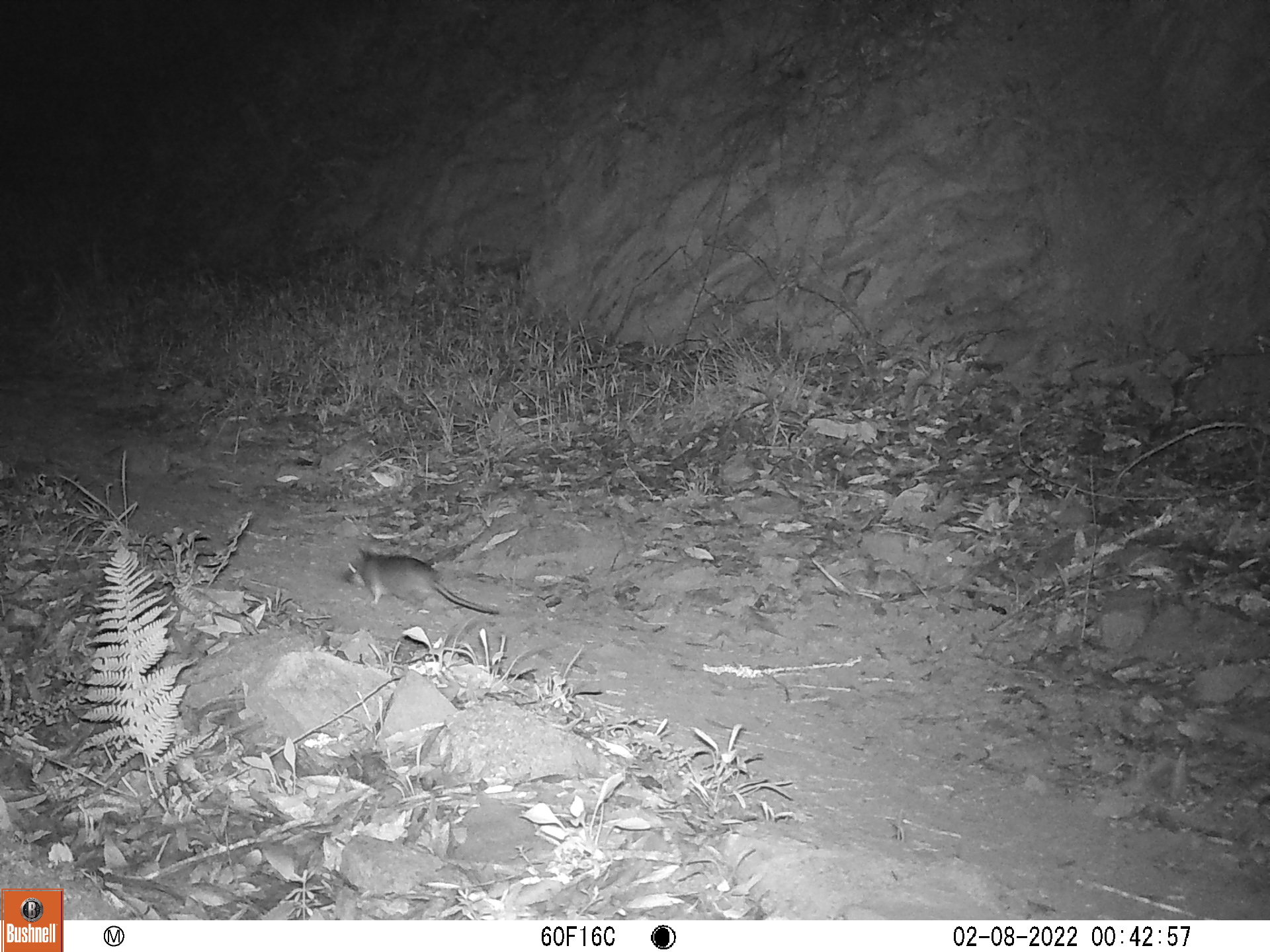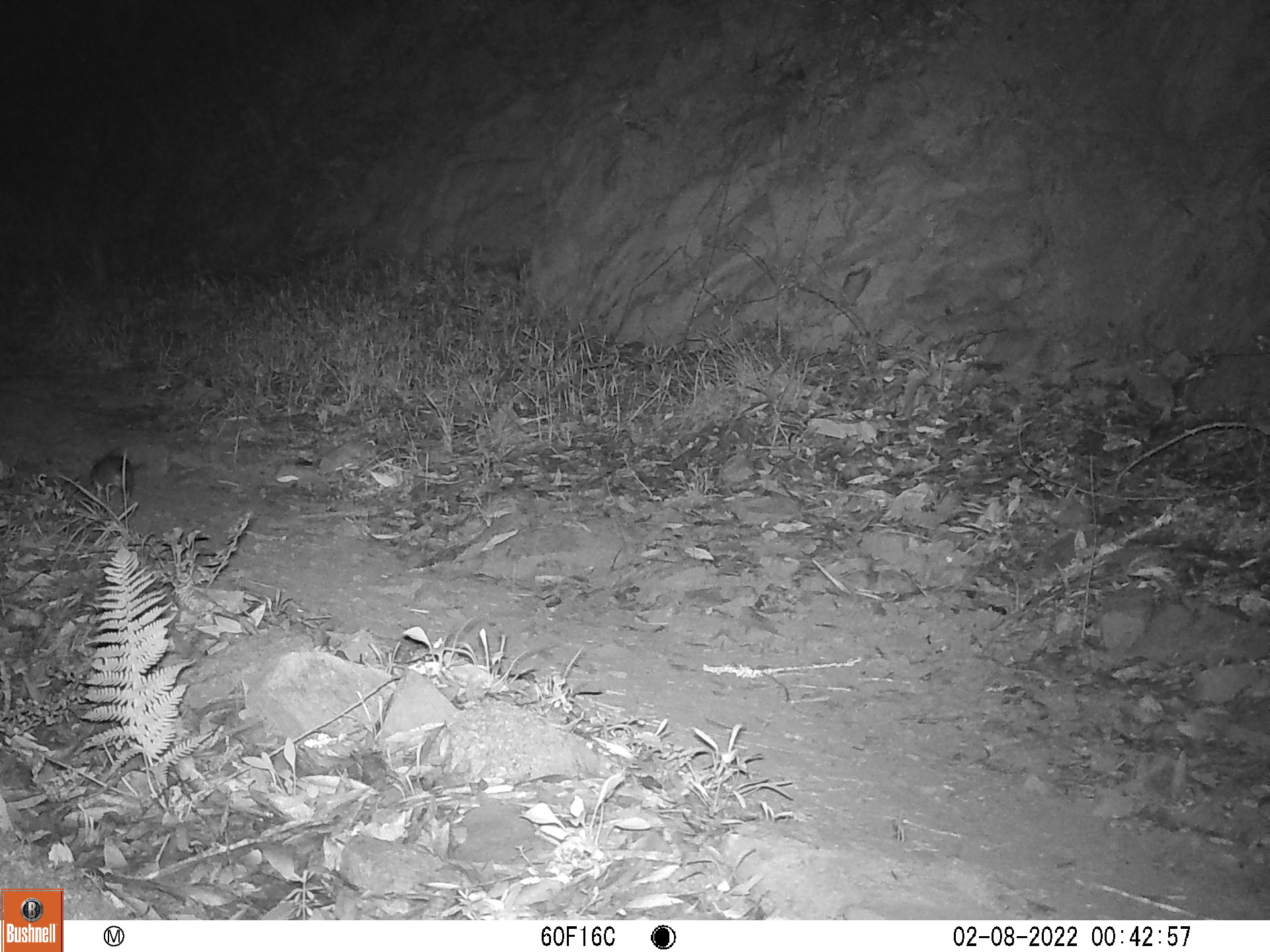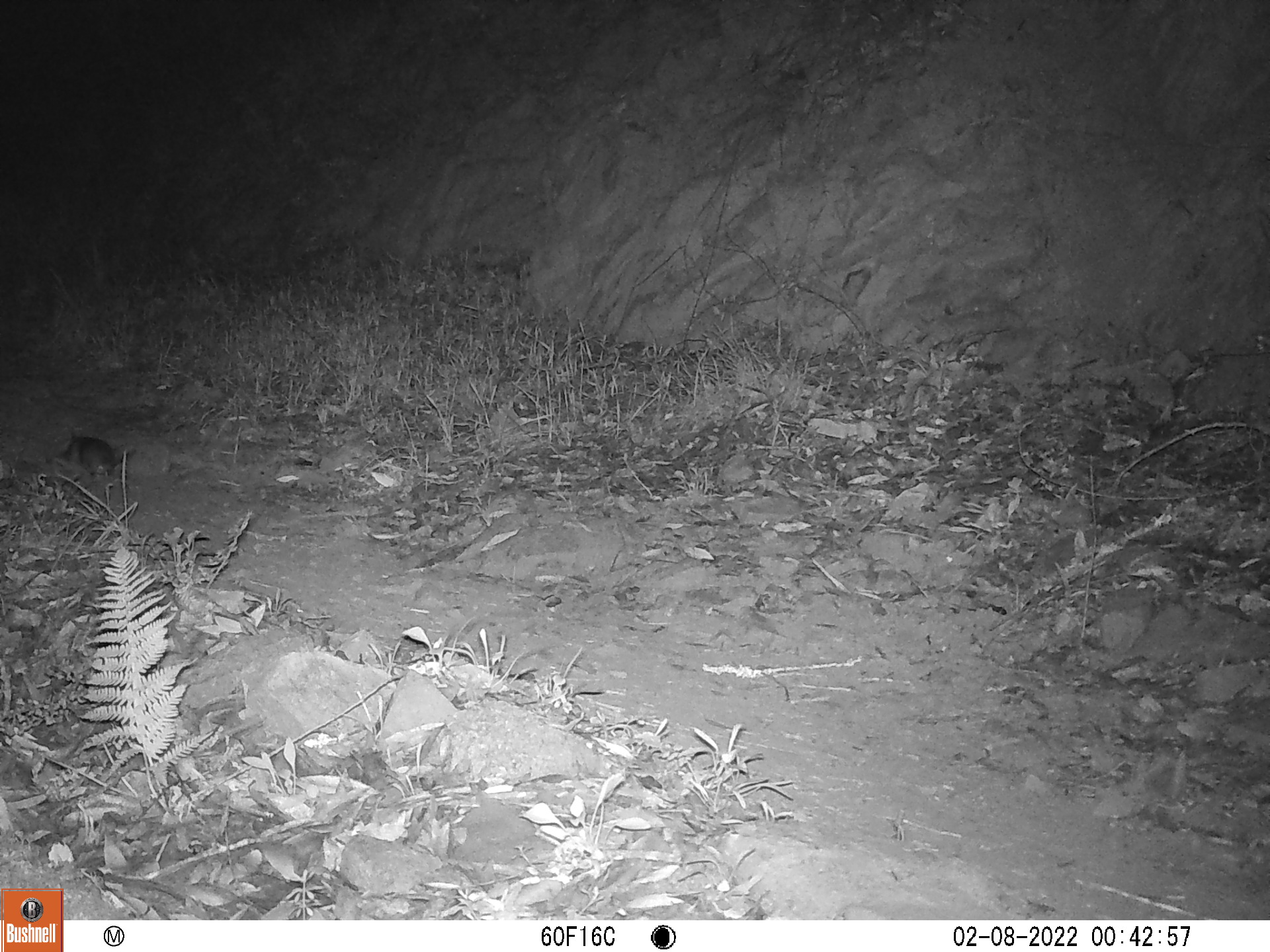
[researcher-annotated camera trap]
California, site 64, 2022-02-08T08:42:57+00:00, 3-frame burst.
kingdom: Animalia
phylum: Chordata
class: Mammalia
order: Rodentia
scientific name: Rodentia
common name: mouse or rat